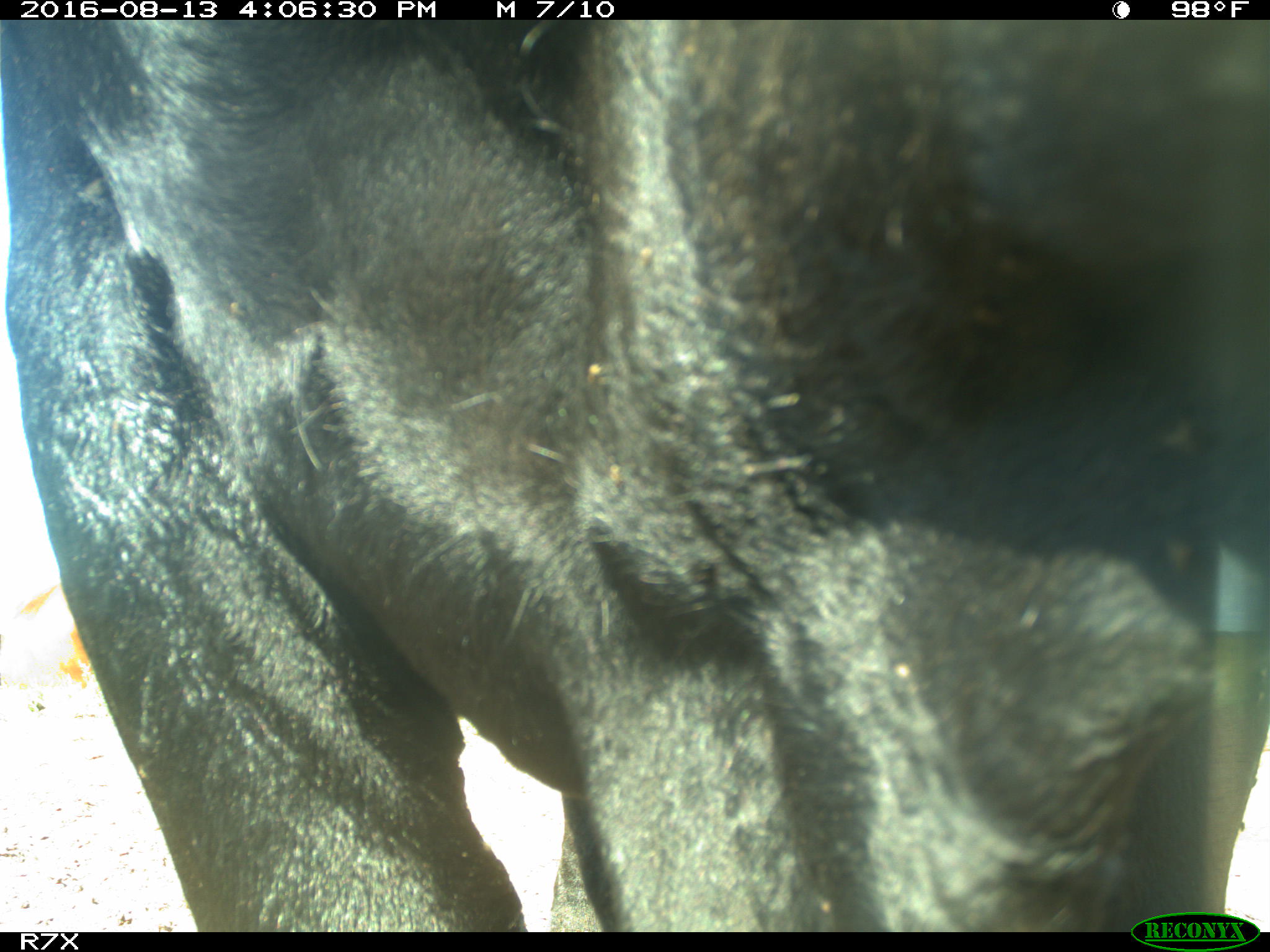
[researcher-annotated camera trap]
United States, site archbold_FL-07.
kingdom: Animalia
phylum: Chordata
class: Mammalia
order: Artiodactyla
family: Bovidae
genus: Bos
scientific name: Bos taurus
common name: domestic cow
Bos taurus (domestic cow).